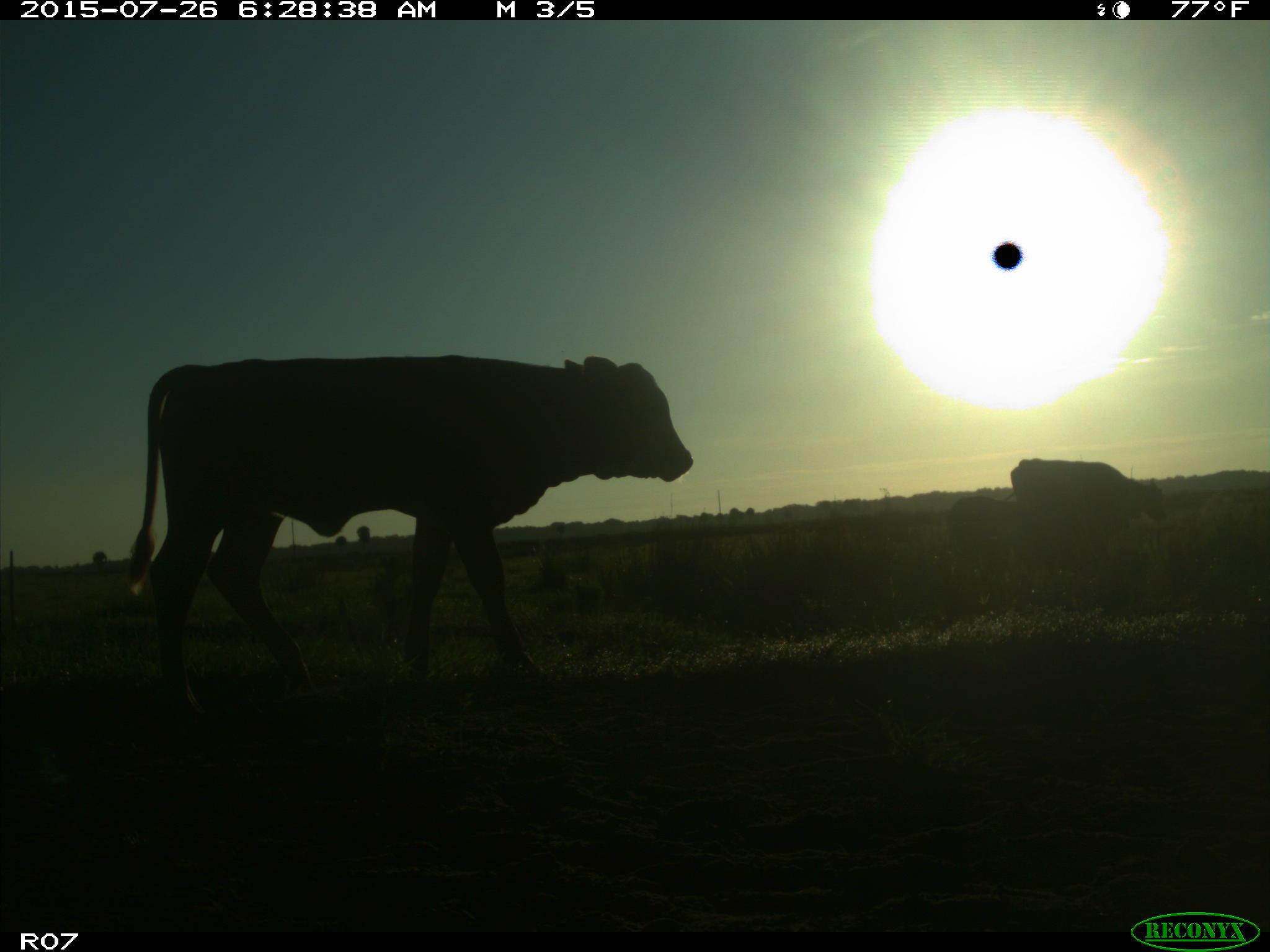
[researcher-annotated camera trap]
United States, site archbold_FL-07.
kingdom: Animalia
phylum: Chordata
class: Mammalia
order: Artiodactyla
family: Bovidae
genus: Bos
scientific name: Bos taurus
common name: domestic cow